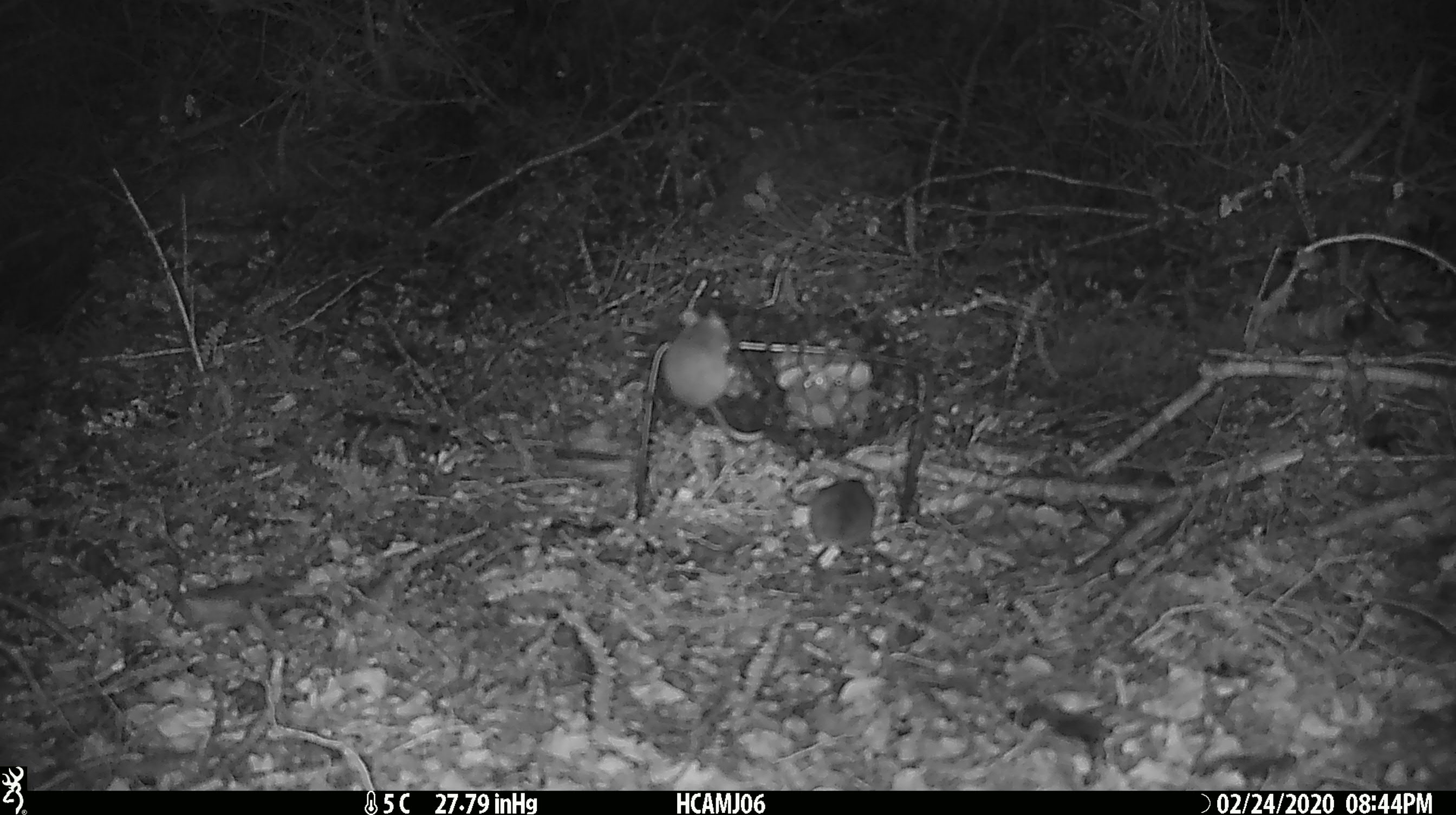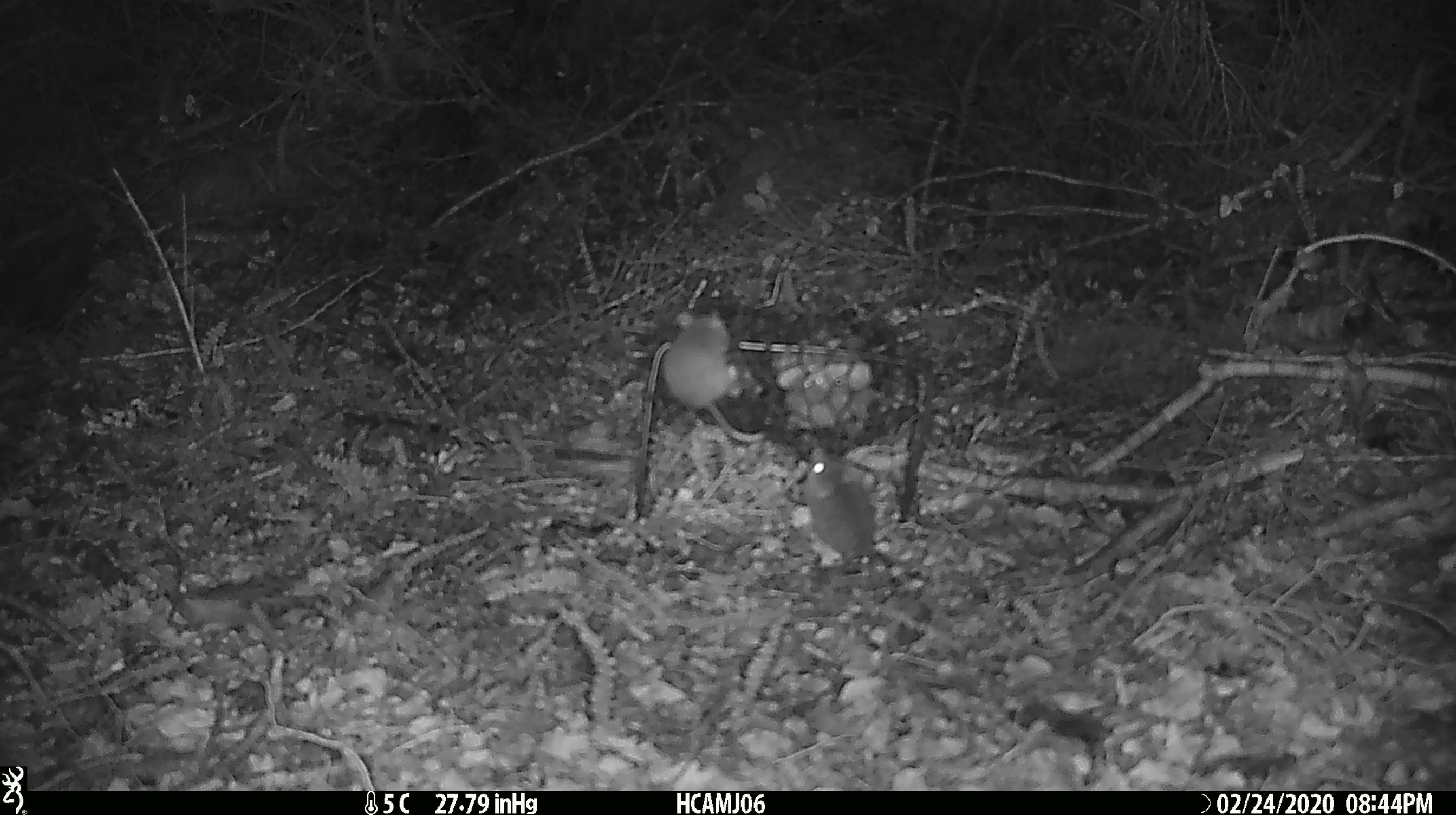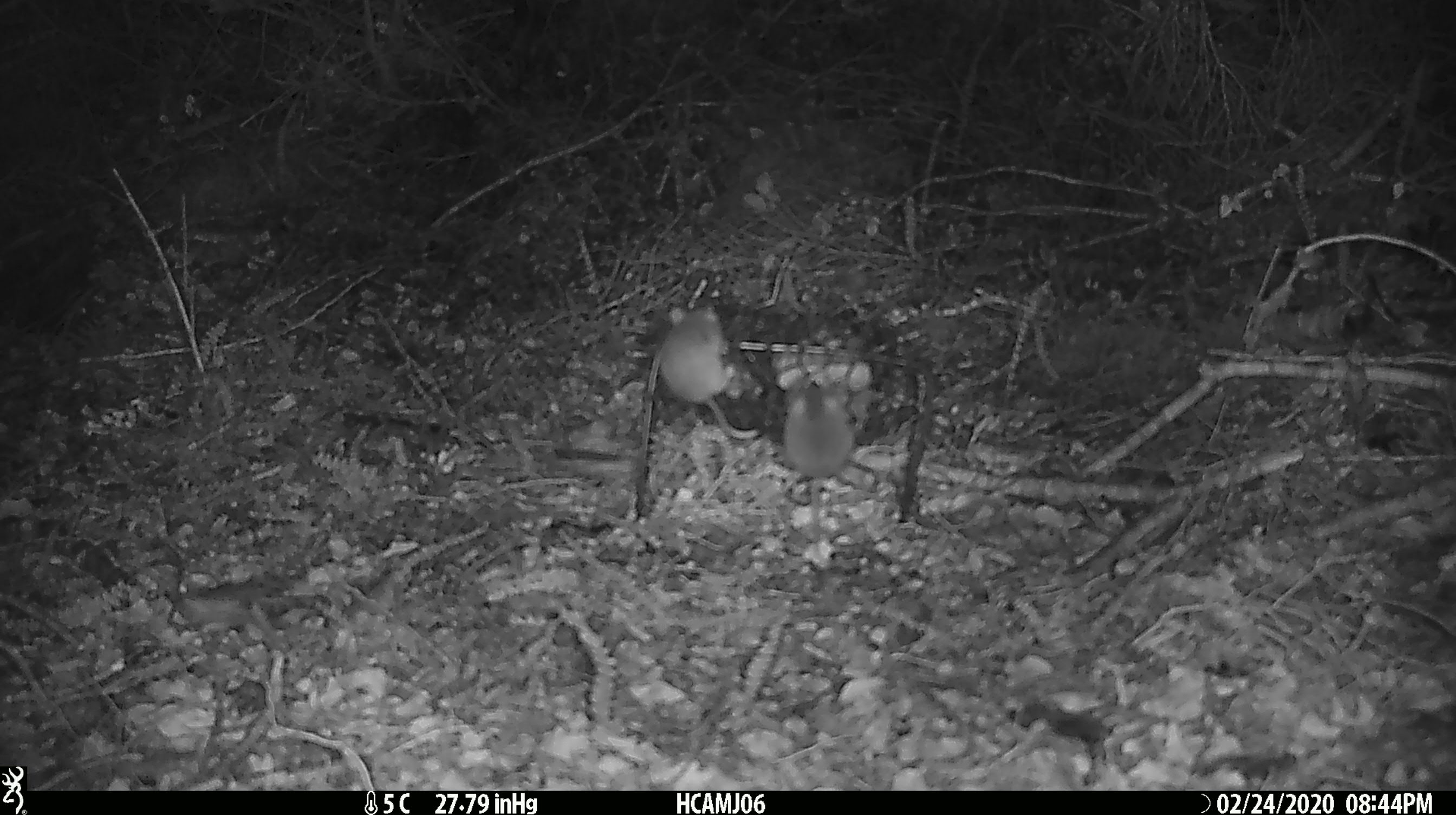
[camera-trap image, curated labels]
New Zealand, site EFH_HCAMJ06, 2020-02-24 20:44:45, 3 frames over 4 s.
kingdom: Animalia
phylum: Chordata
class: Mammalia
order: Rodentia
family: Muridae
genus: Mus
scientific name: Mus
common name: mouse